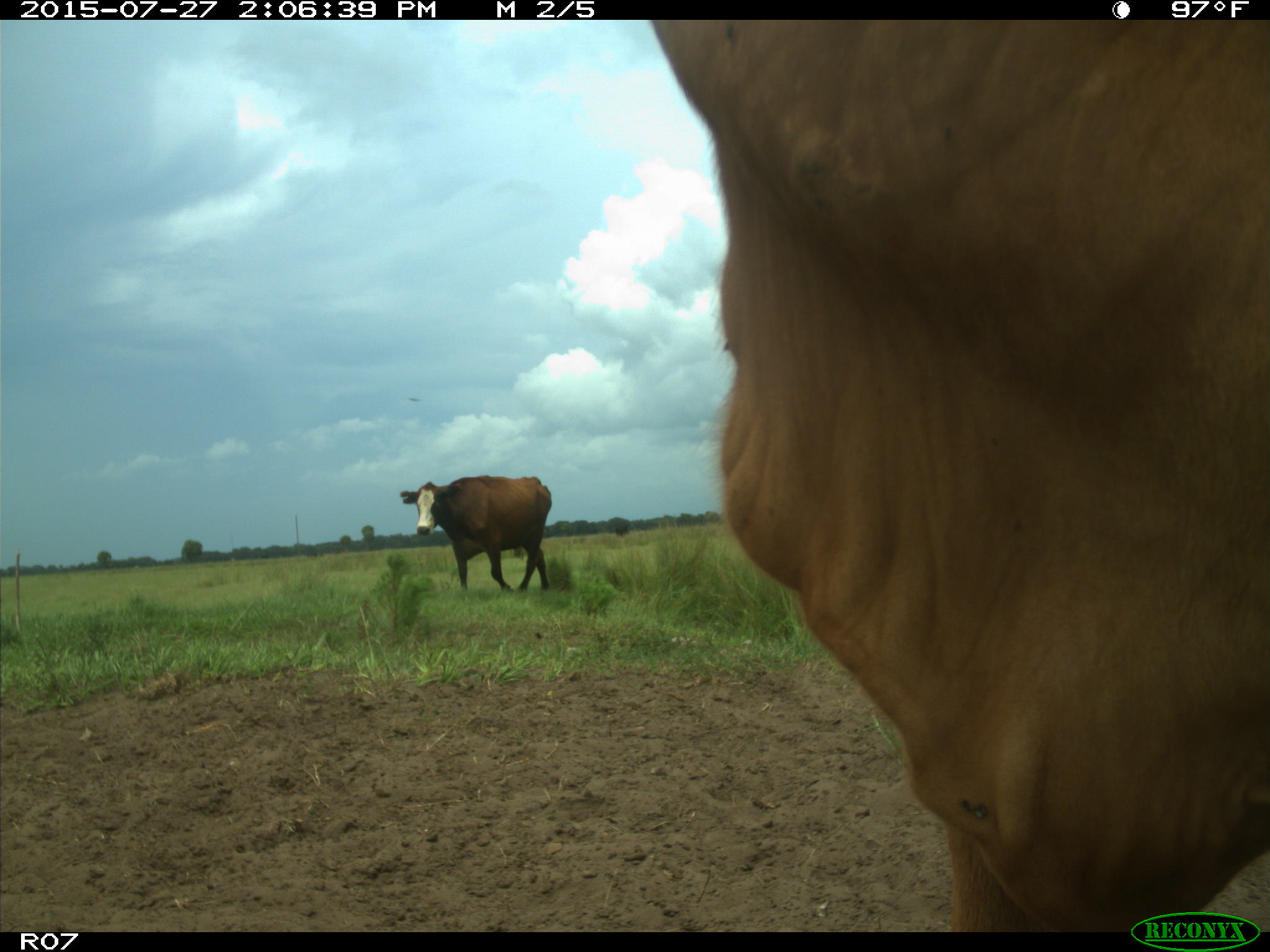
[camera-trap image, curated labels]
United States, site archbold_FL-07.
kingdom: Animalia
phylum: Chordata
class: Mammalia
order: Artiodactyla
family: Bovidae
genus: Bos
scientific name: Bos taurus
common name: domestic cow